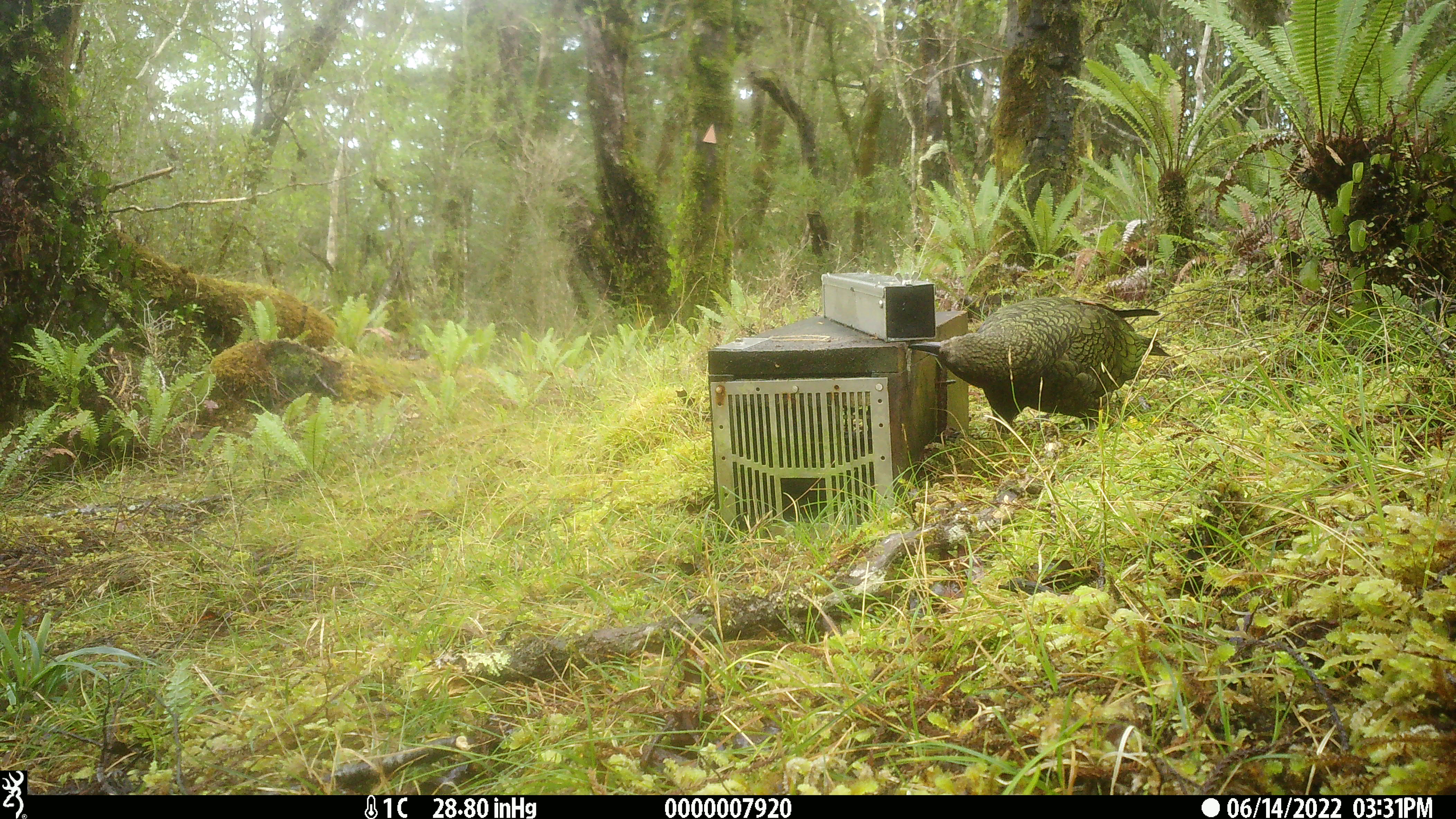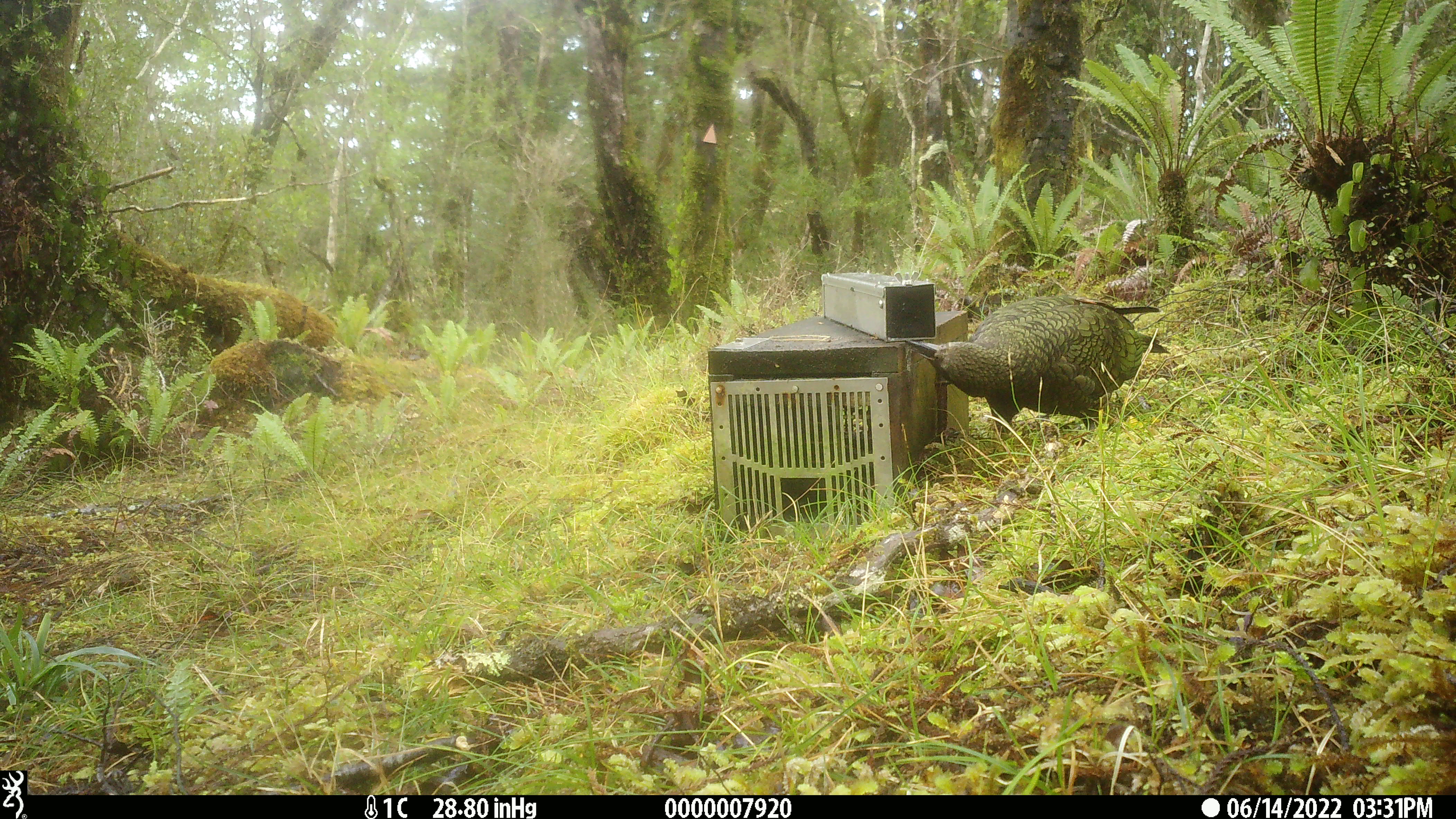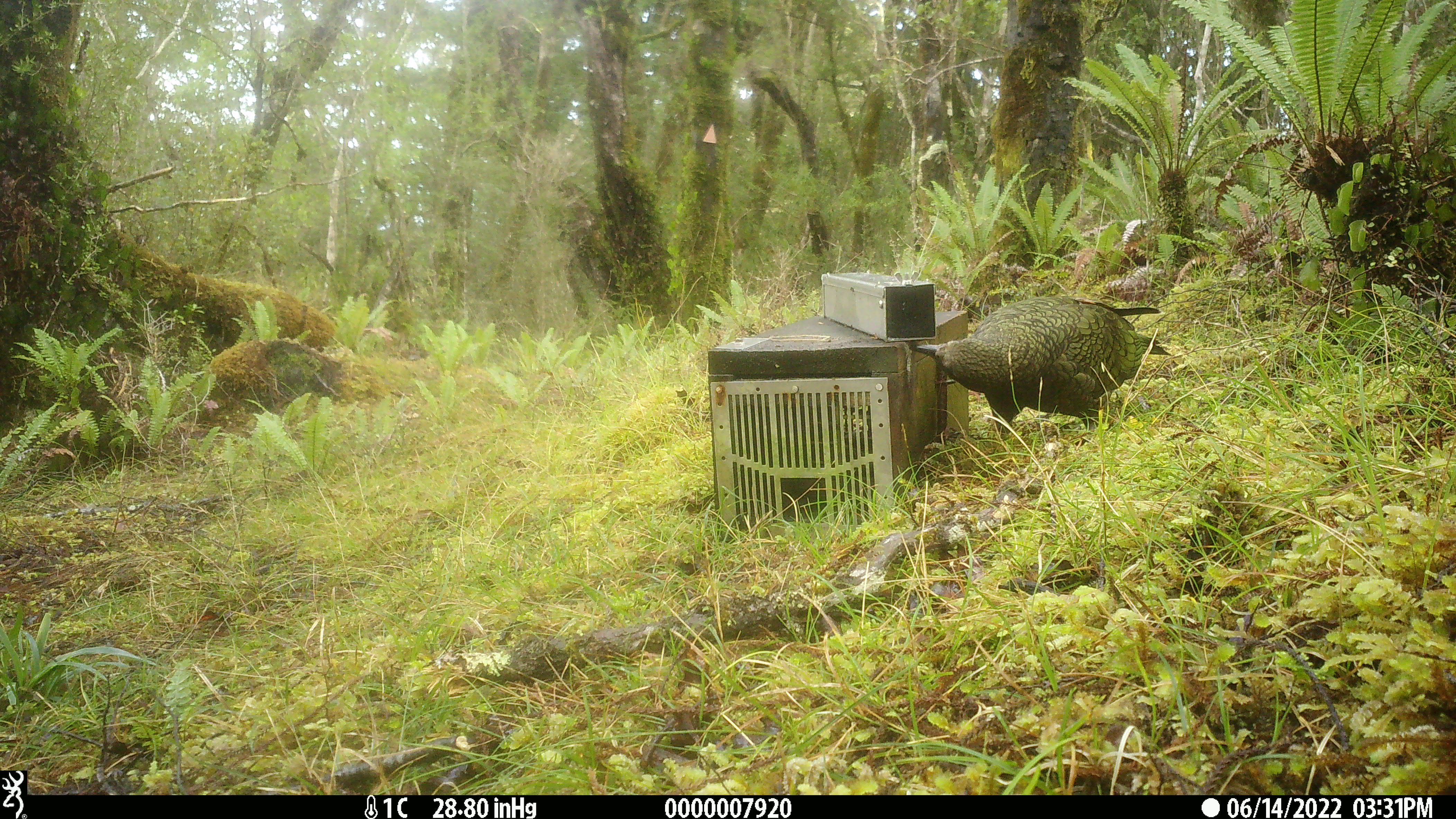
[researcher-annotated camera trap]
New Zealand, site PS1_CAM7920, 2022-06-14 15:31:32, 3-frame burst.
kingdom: Animalia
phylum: Chordata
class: Aves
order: Psittaciformes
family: Strigopidae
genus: Nestor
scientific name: Nestor notabilis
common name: kea